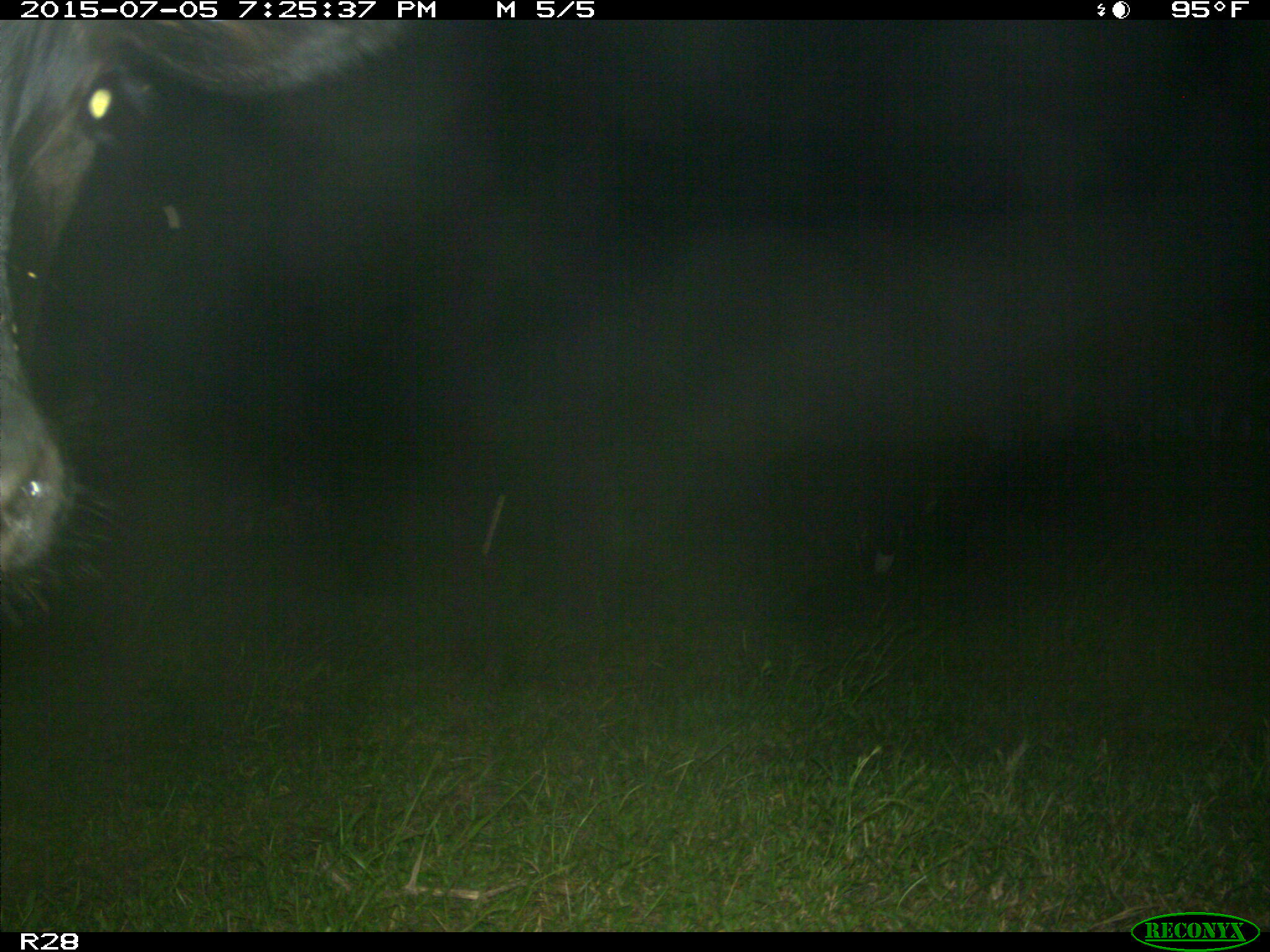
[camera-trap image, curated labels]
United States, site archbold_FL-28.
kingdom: Animalia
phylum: Chordata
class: Mammalia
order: Artiodactyla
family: Bovidae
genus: Bos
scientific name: Bos taurus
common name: domestic cow